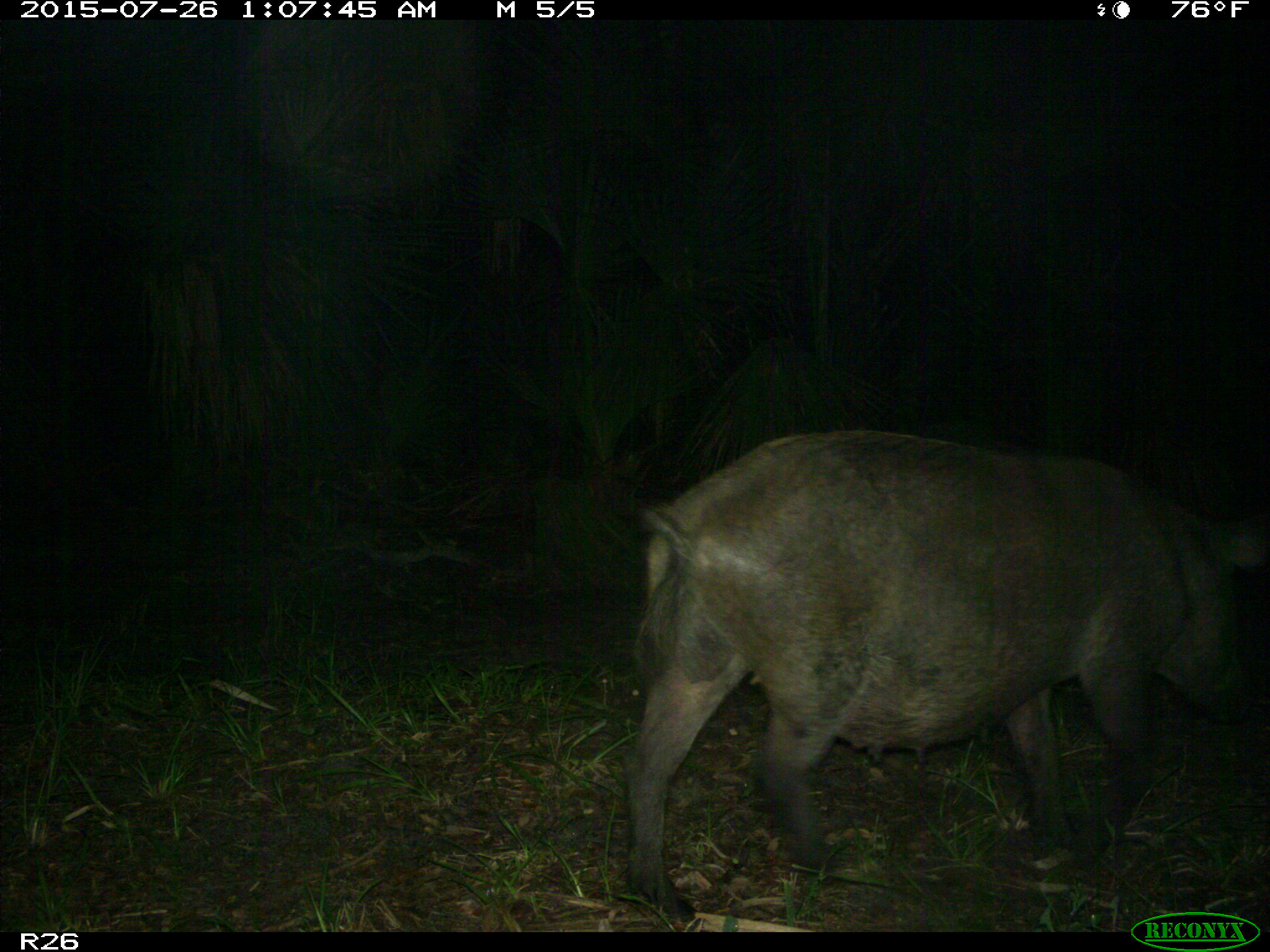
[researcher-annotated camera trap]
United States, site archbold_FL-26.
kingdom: Animalia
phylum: Chordata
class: Mammalia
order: Artiodactyla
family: Suidae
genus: Sus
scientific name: Sus scrofa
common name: wild boar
Sus scrofa (wild boar).